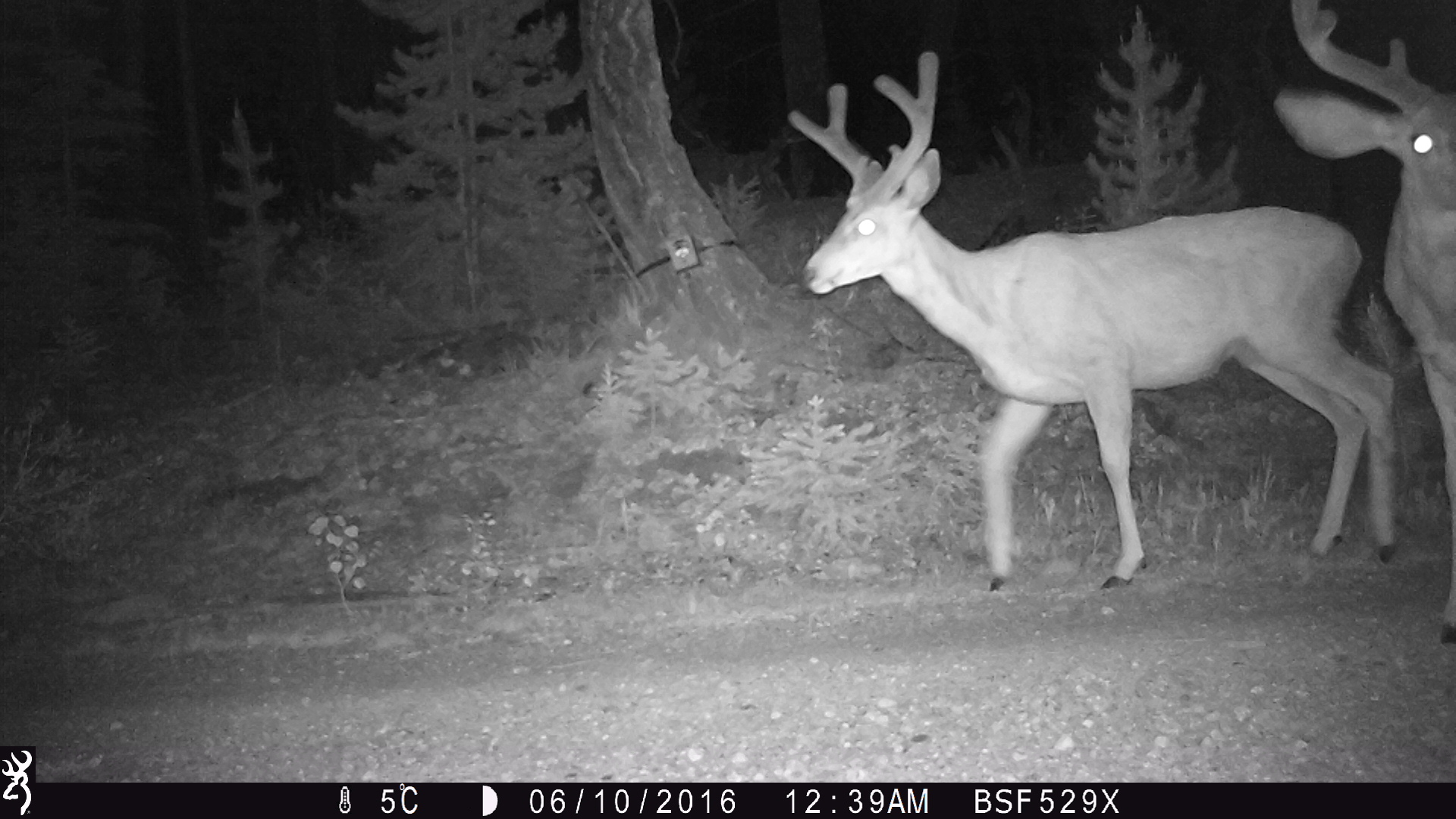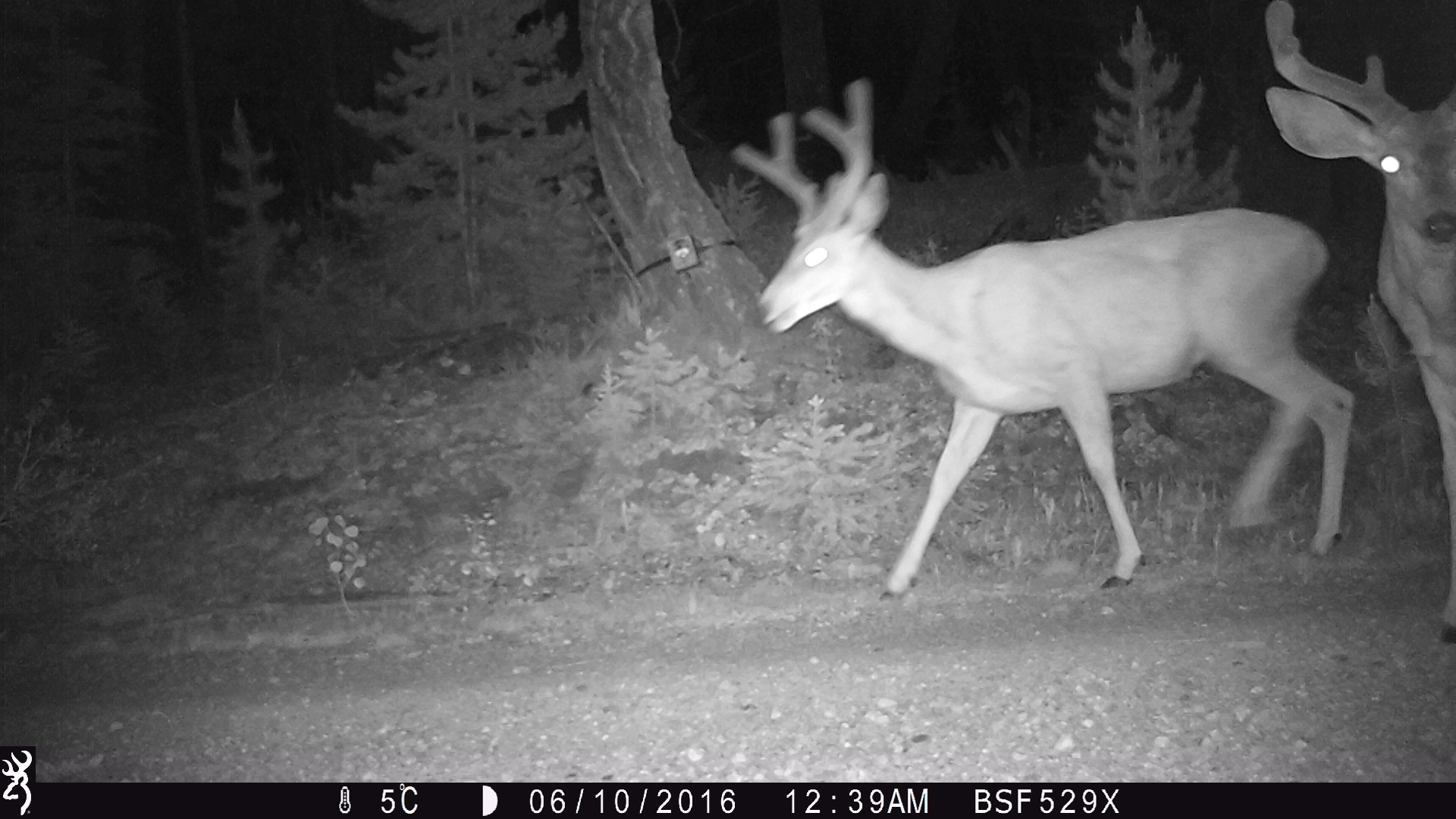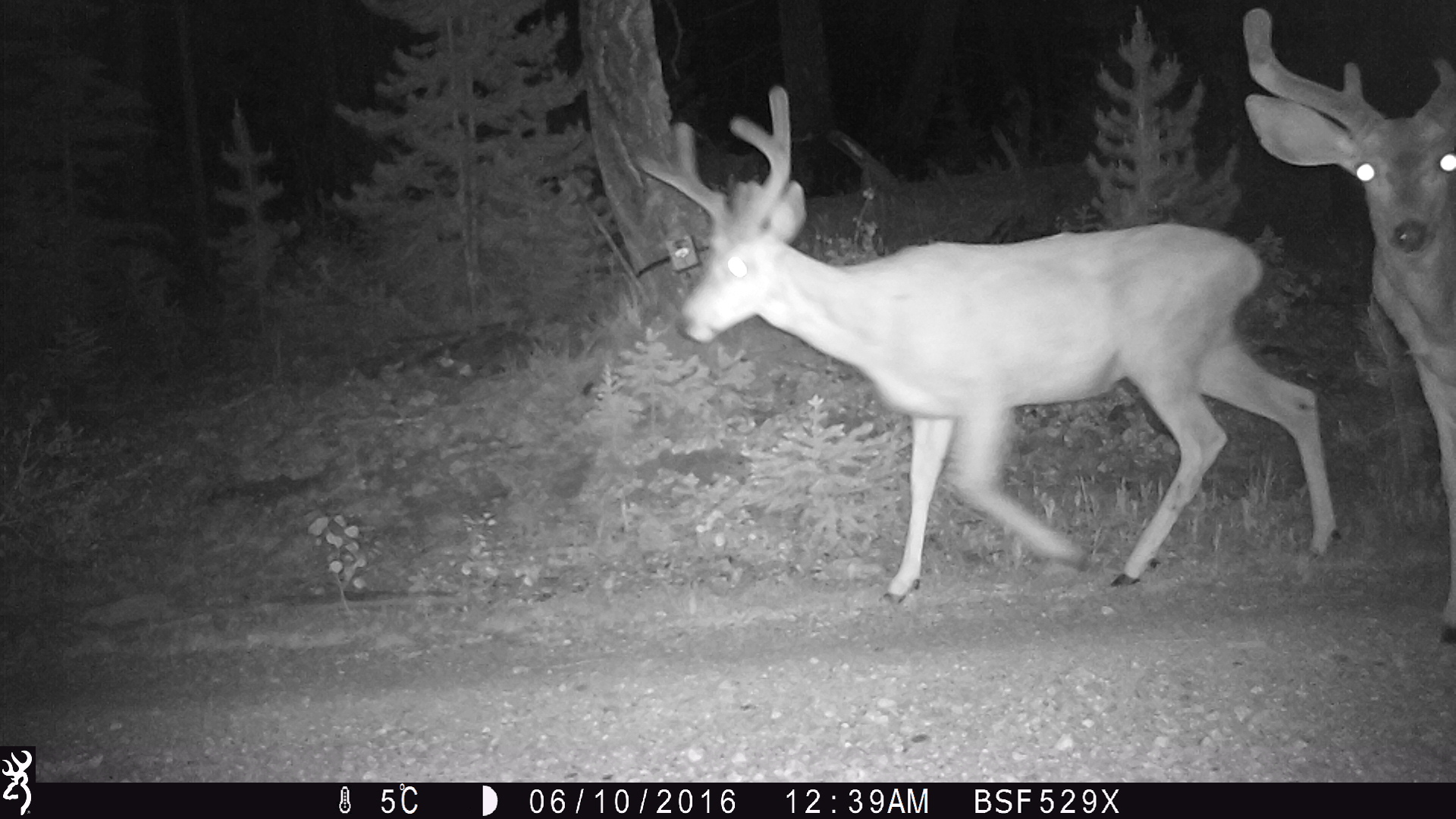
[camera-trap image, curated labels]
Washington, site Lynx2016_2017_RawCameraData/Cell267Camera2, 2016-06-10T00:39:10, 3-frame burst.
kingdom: Animalia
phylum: Chordata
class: Mammalia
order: Artiodactyla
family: Cervidae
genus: Odocoileus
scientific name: Odocoileus hemionus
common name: mule deer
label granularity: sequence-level